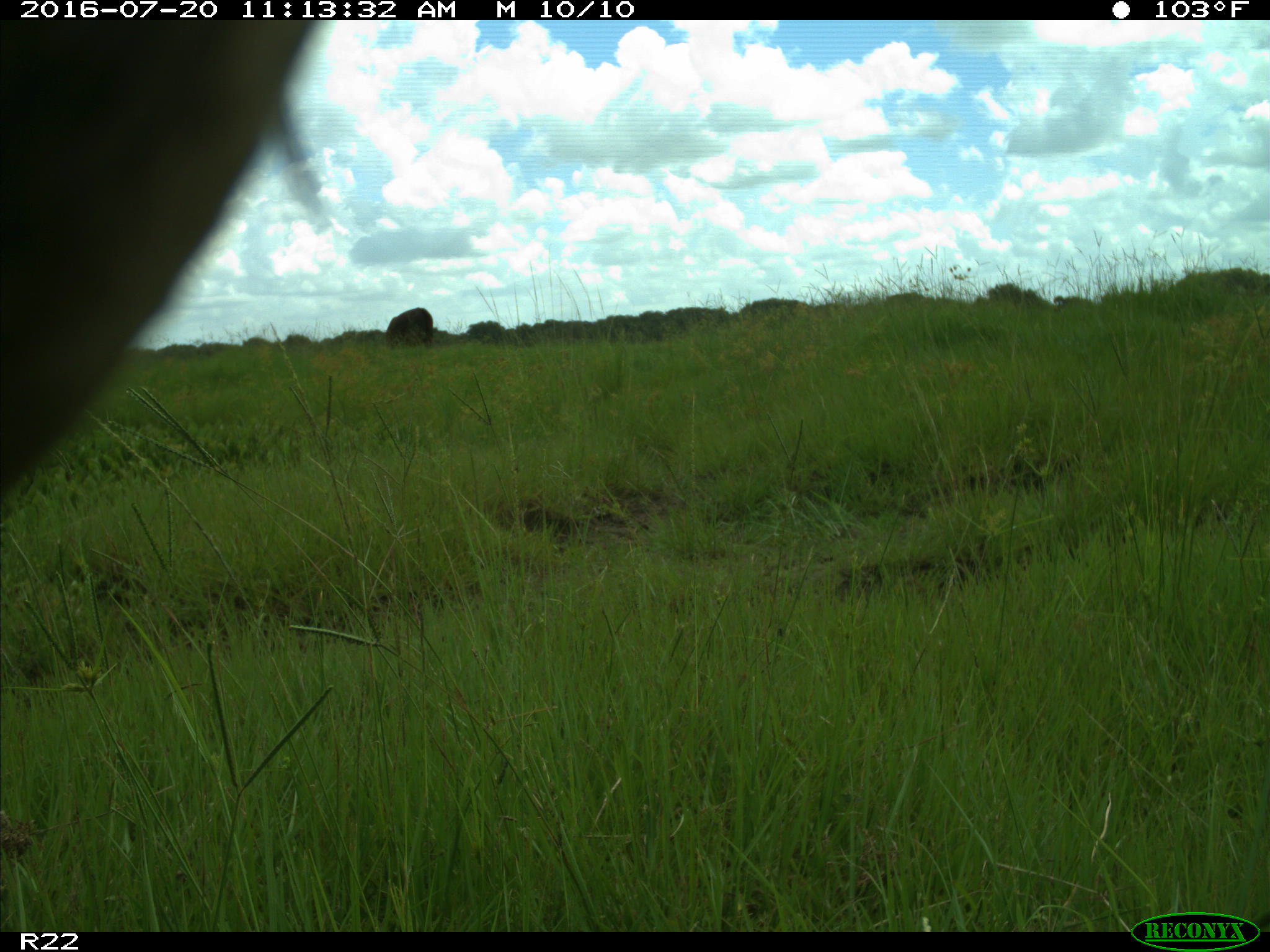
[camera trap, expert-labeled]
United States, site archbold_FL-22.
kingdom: Animalia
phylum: Chordata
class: Mammalia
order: Artiodactyla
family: Bovidae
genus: Bos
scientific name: Bos taurus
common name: domestic cow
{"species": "Bos taurus (domestic cow)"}